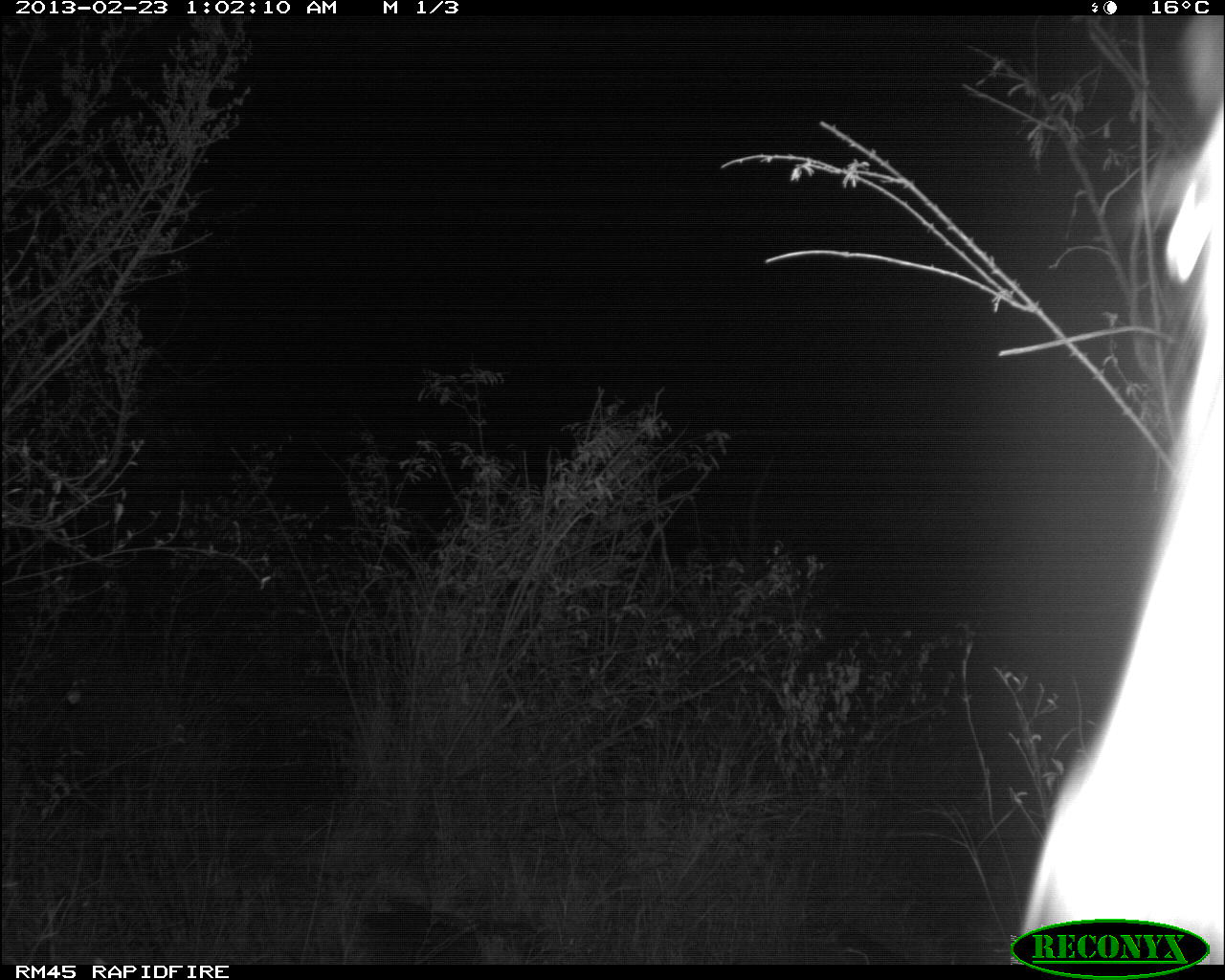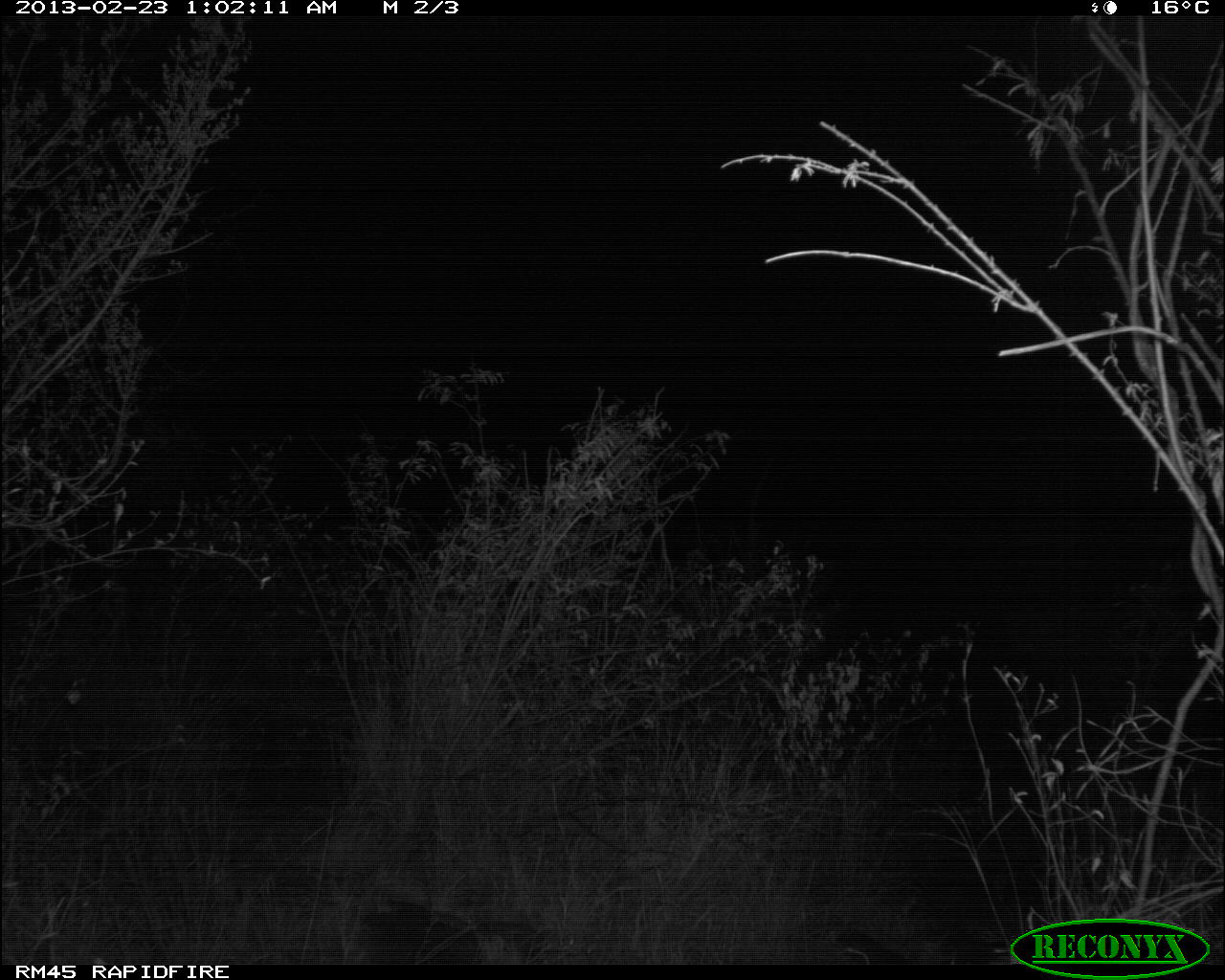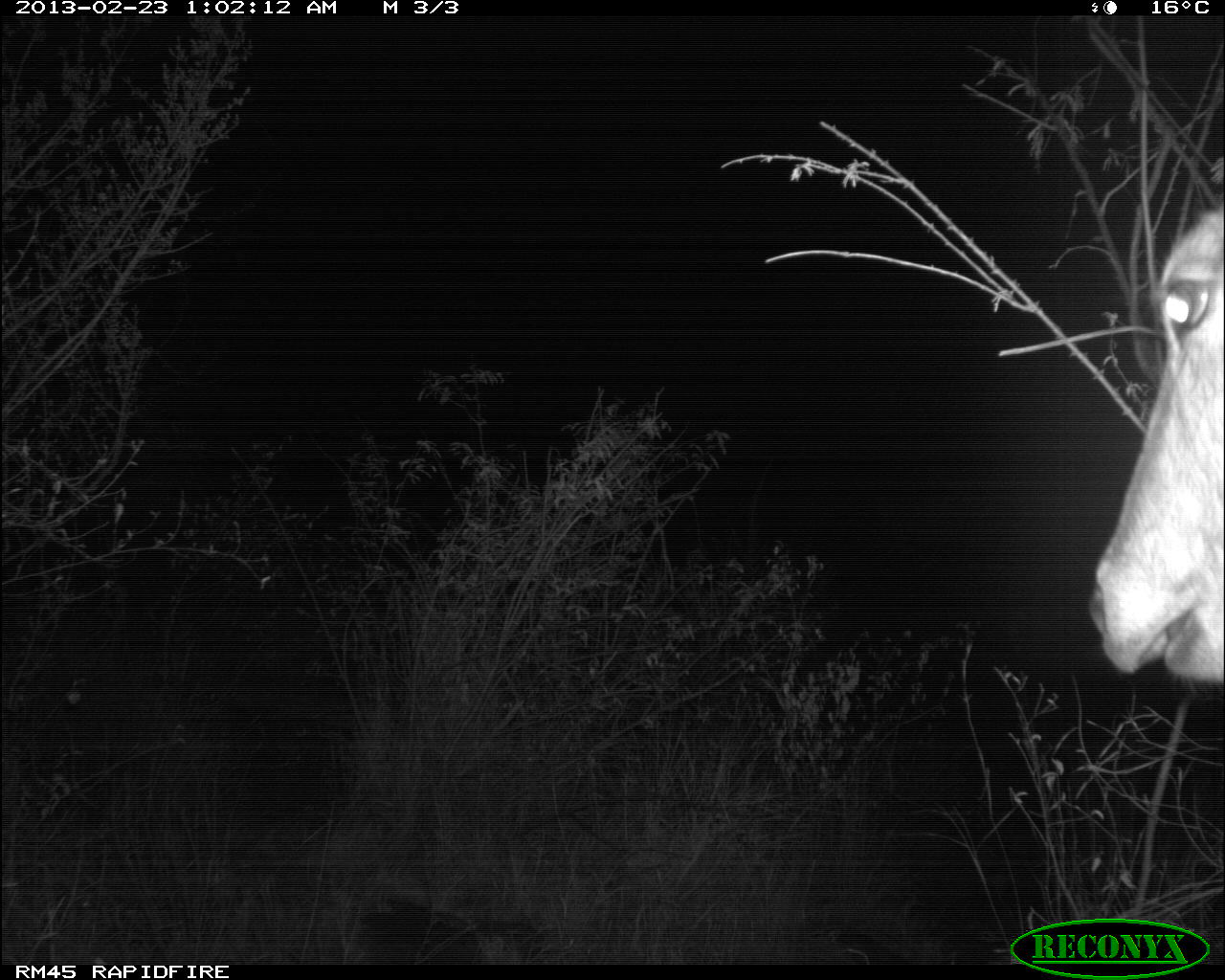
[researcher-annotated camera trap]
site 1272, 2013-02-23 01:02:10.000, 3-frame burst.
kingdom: Animalia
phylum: Chordata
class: Mammalia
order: Artiodactyla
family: Bovidae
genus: Tragelaphus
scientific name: Tragelaphus oryx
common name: eland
Tragelaphus oryx (eland), count 1.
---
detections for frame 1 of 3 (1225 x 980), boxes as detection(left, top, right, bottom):
tragelaphus oryx: detection(1016, 15, 1225, 964)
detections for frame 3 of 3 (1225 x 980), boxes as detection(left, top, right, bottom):
tragelaphus oryx: detection(1088, 190, 1225, 688)